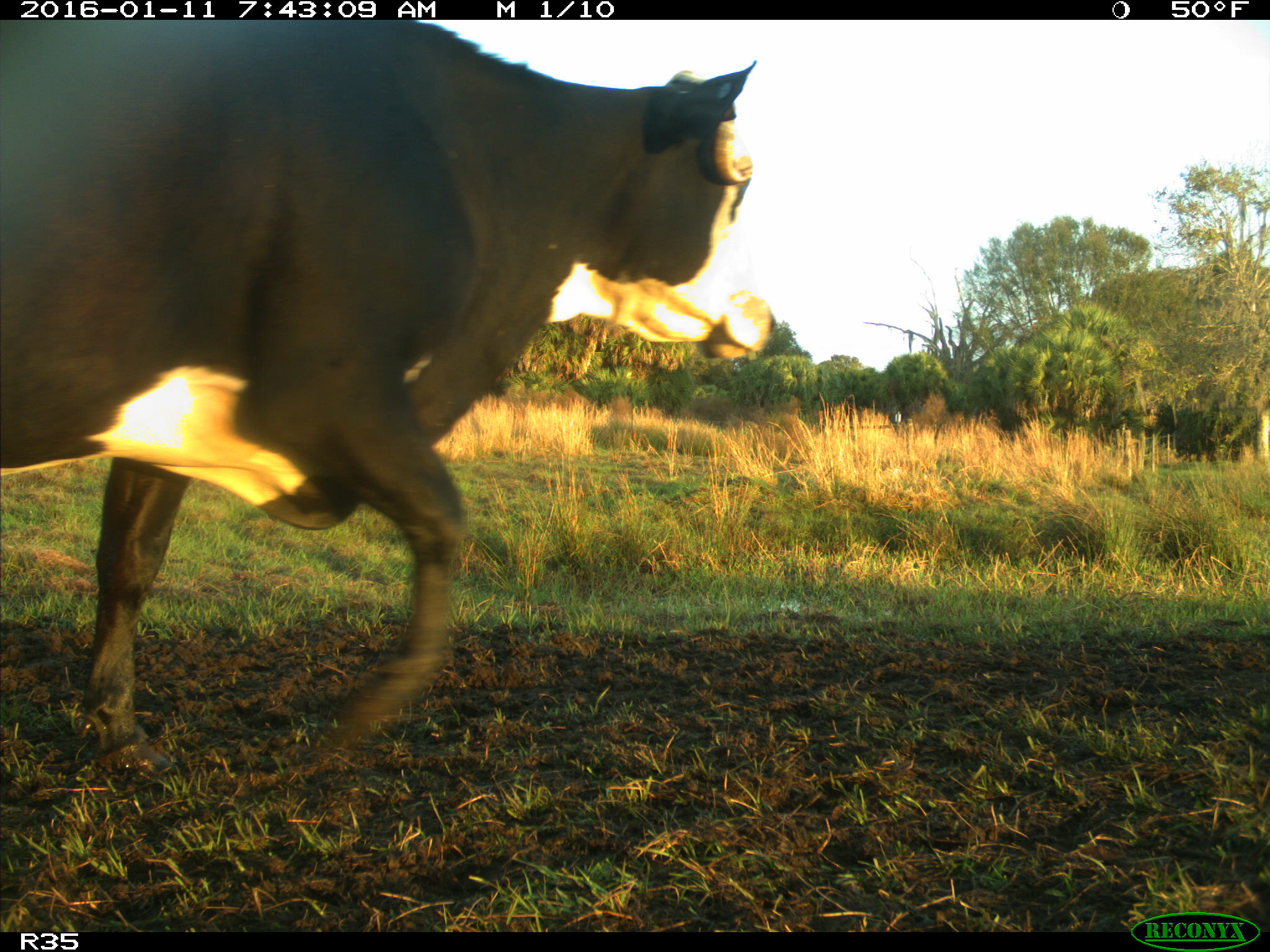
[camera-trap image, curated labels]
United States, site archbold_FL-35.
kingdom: Animalia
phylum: Chordata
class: Mammalia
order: Artiodactyla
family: Bovidae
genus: Bos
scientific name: Bos taurus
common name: domestic cow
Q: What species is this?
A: Bos taurus (domestic cow).